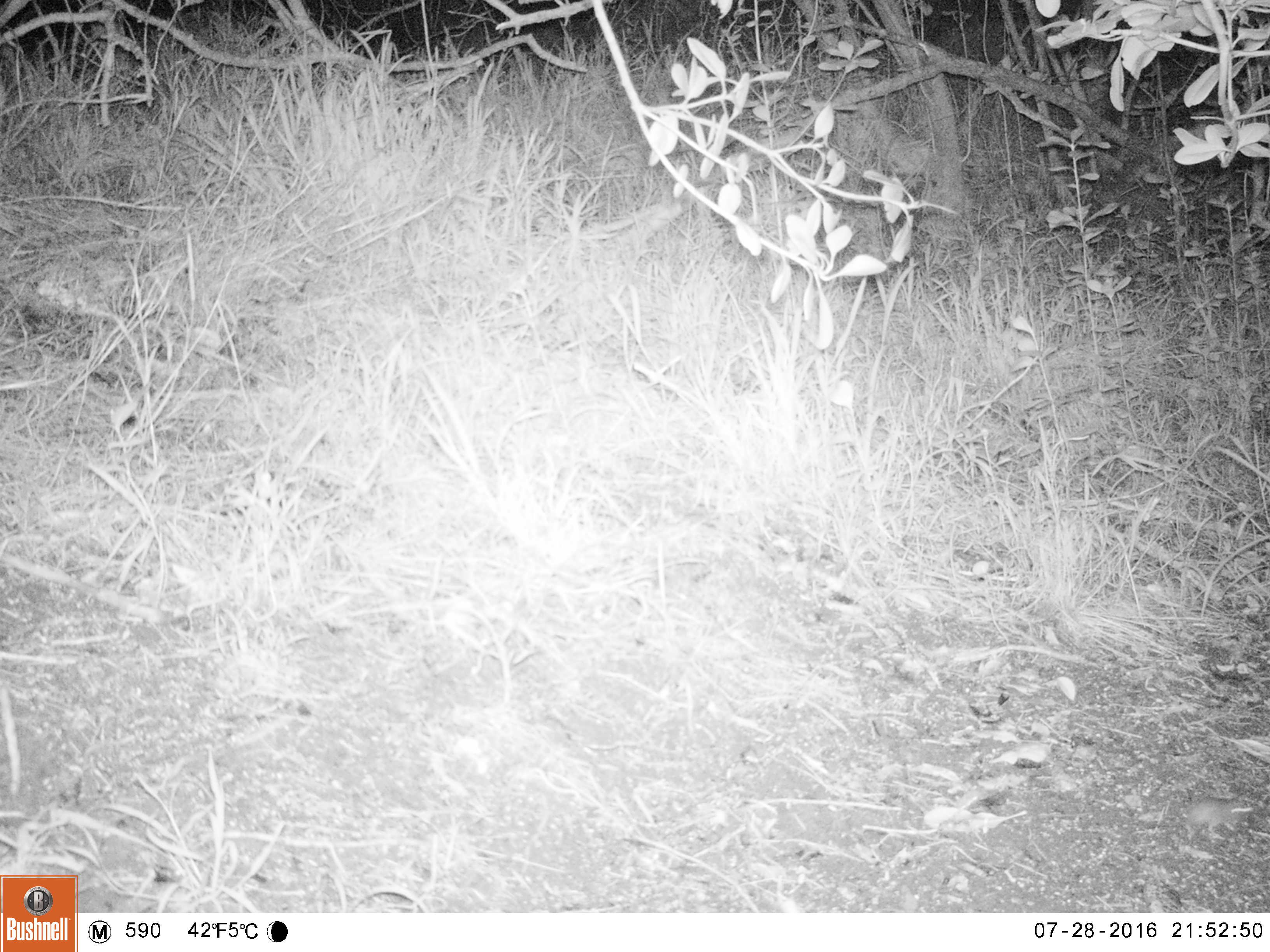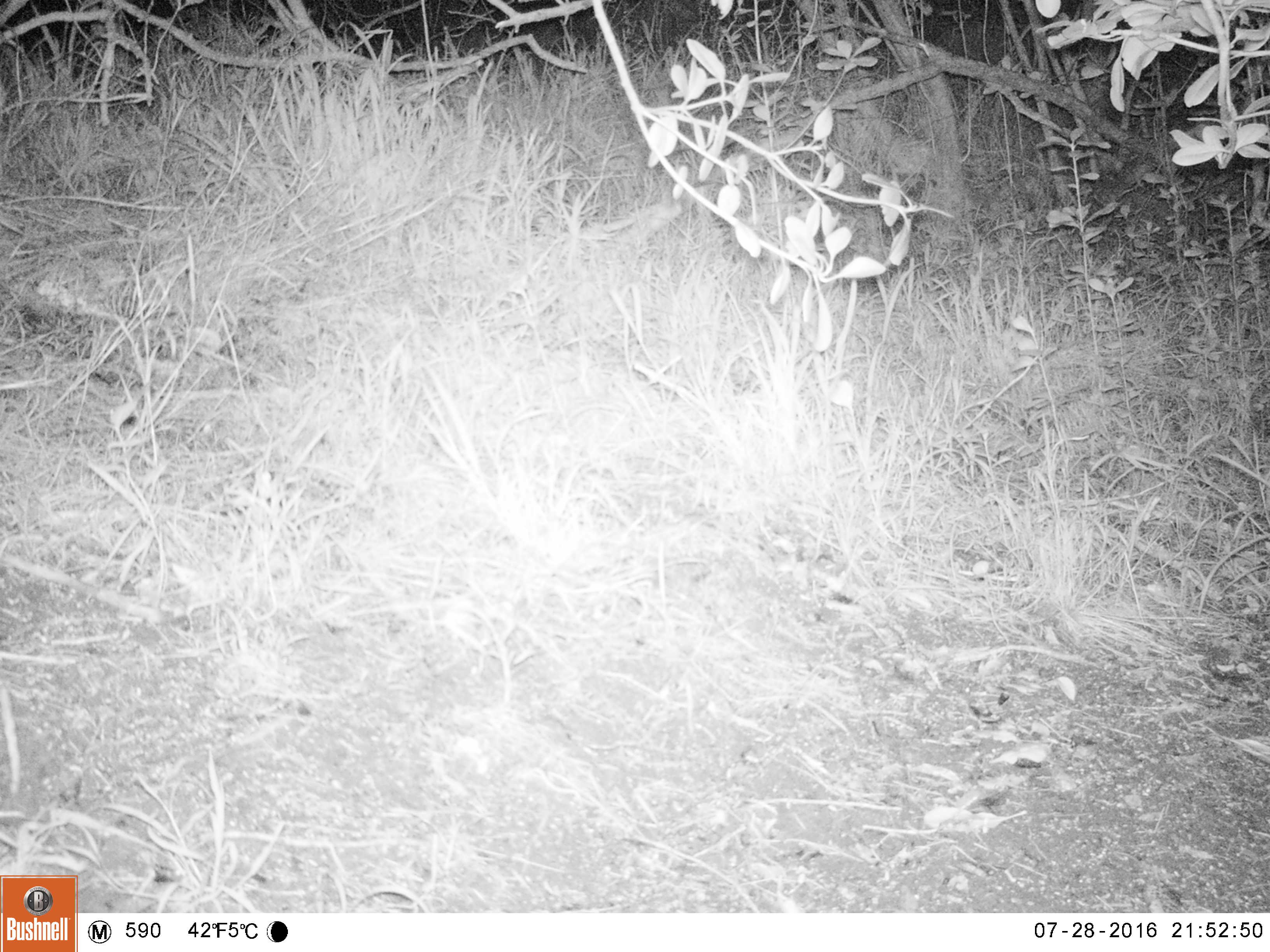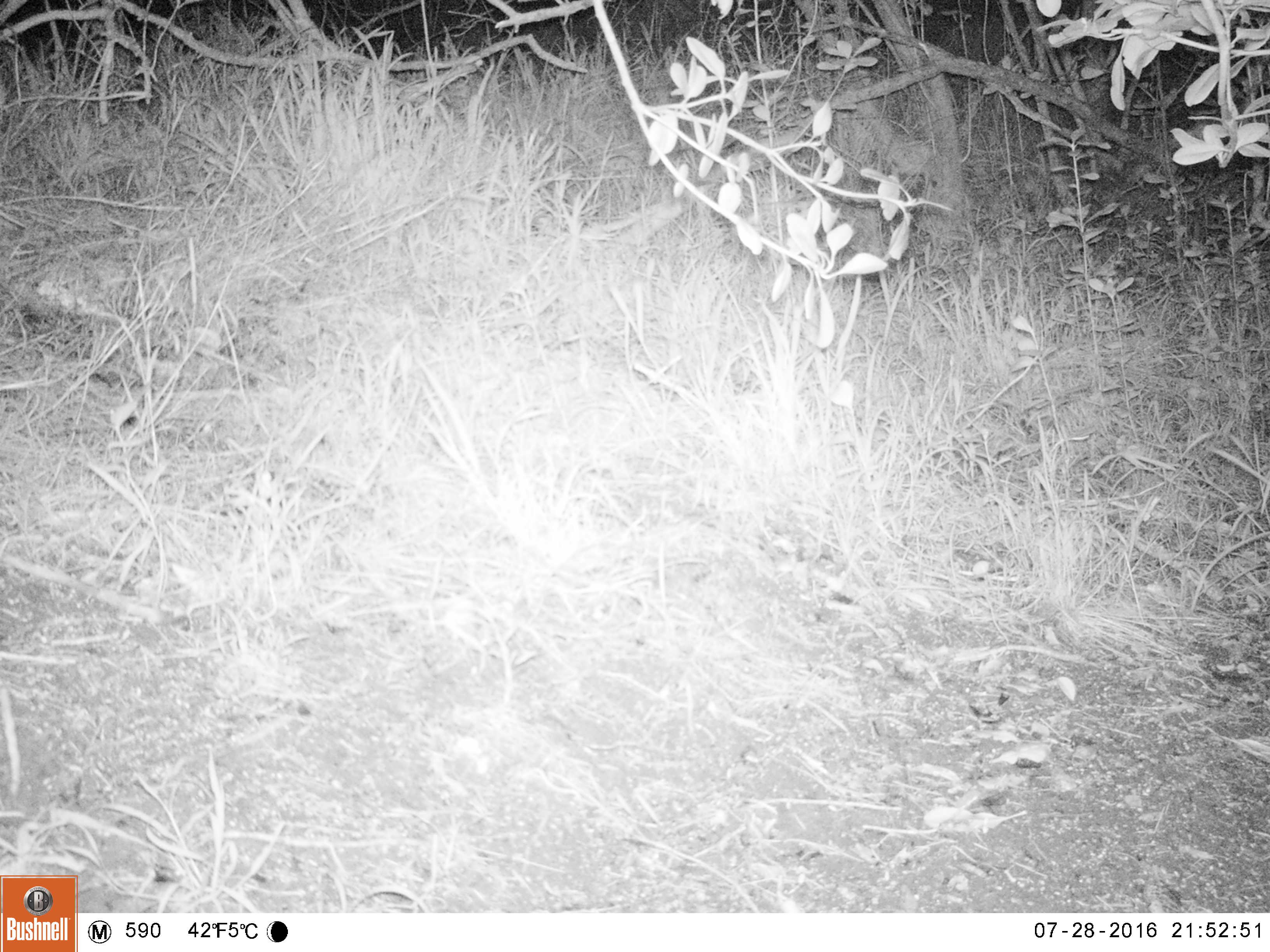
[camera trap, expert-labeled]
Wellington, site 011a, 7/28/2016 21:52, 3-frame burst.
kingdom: Animalia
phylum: Chordata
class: Mammalia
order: Rodentia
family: Muridae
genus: Mus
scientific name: Mus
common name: mouse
Mouse (Mus).